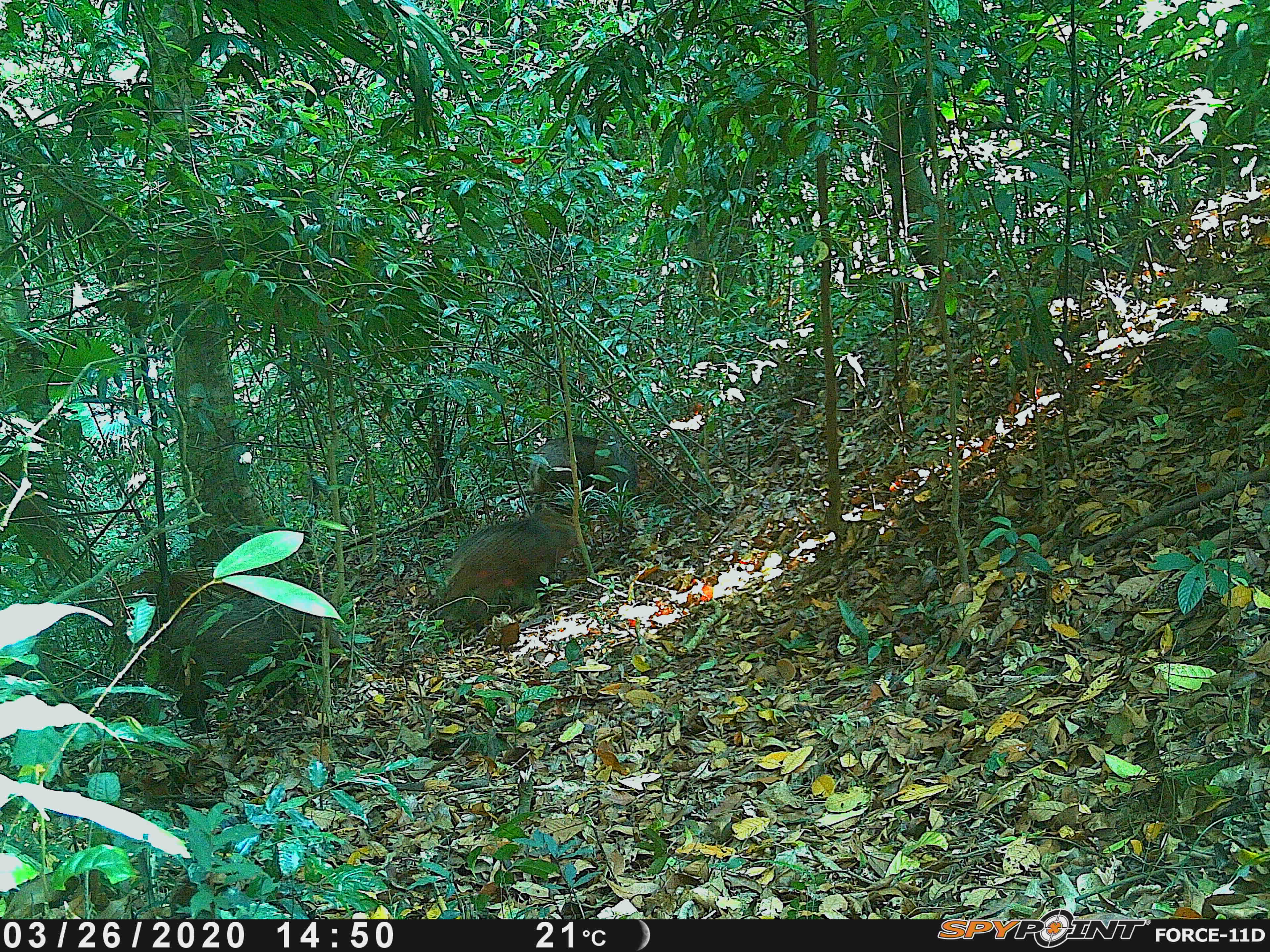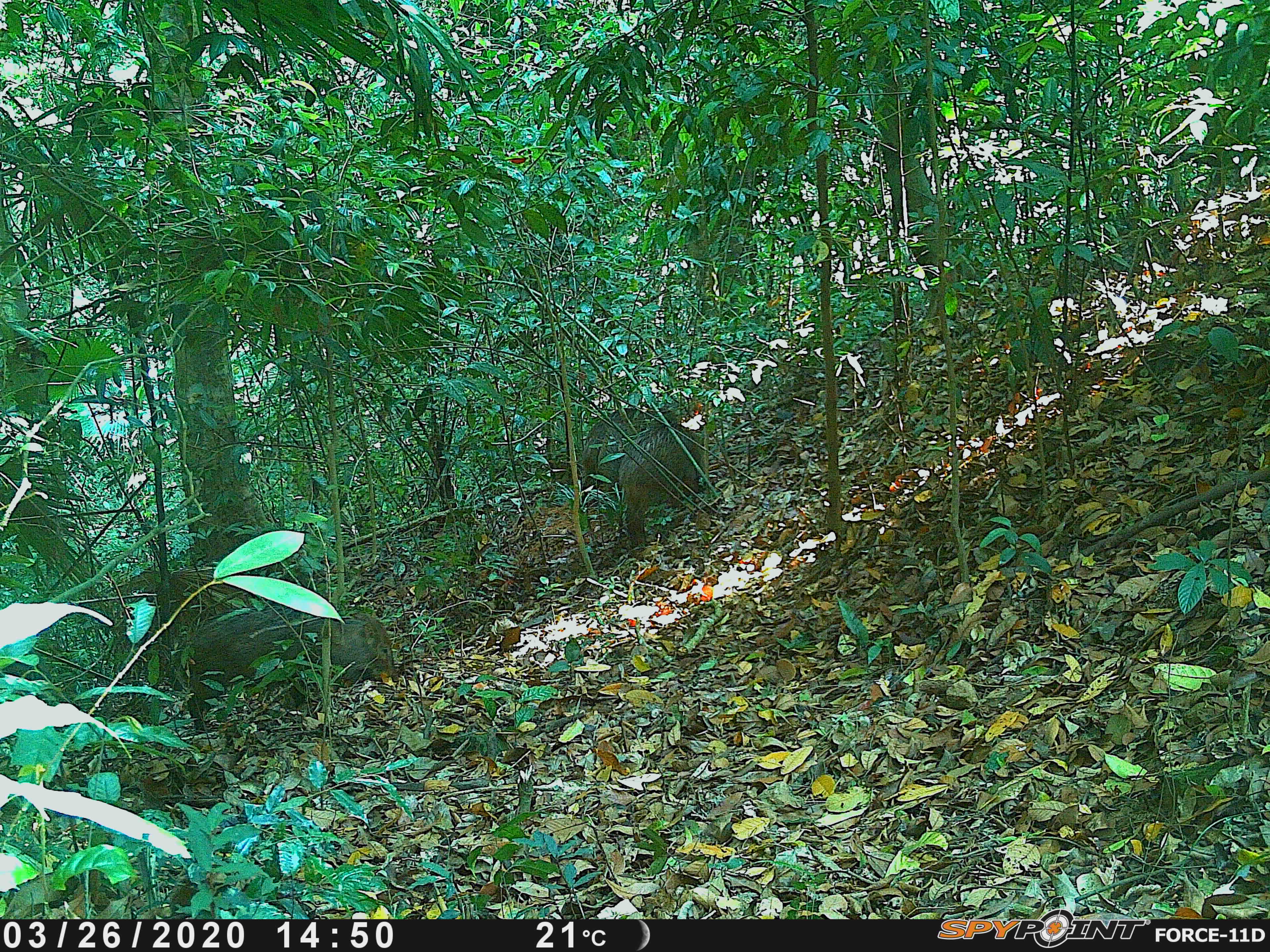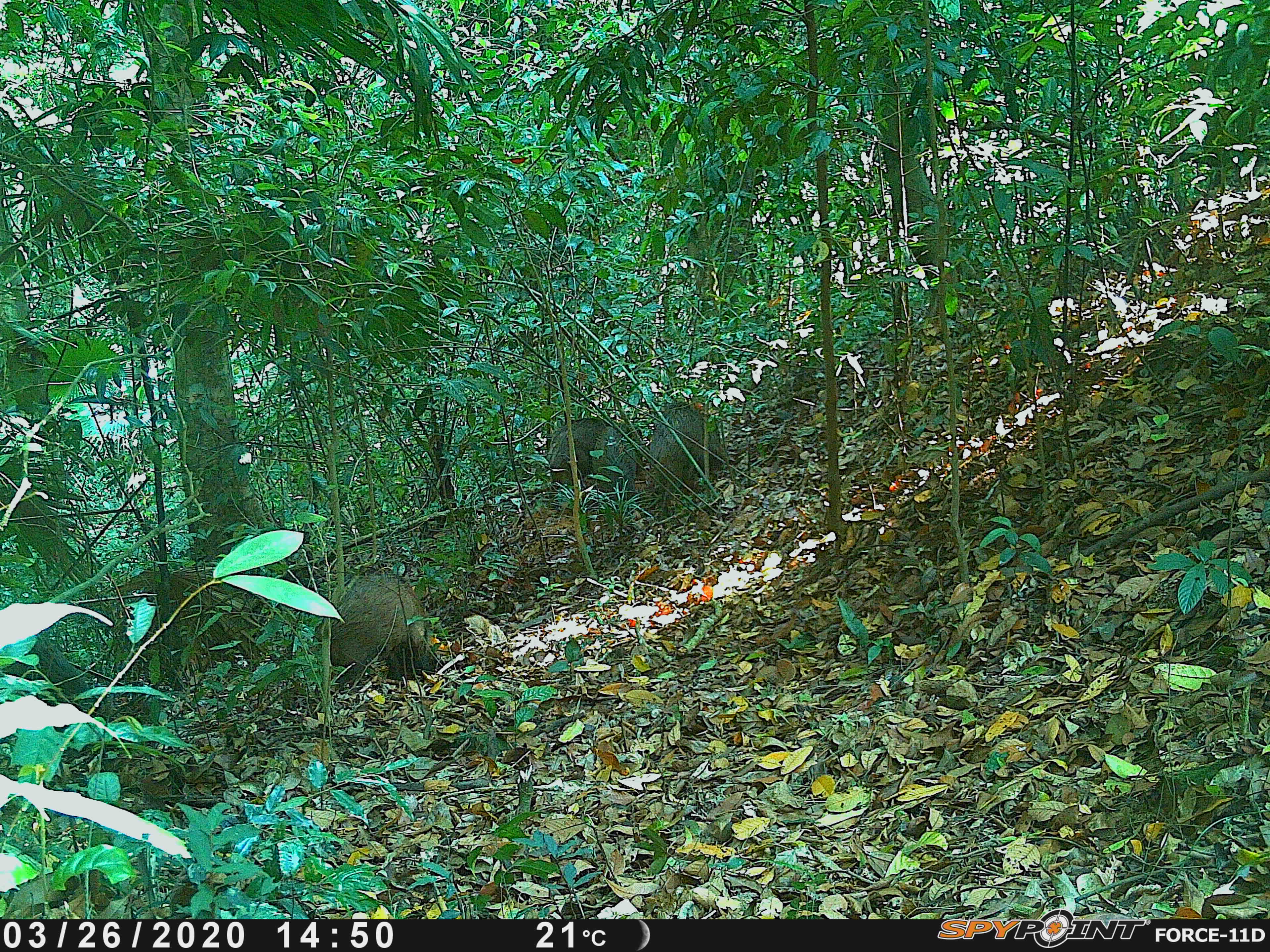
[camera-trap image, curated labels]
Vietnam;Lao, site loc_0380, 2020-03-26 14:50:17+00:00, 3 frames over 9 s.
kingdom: Animalia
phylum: Chordata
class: Mammalia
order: Artiodactyla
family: Suidae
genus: Sus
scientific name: Sus scrofa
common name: eurasian wild pig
Eurasian wild pig (Sus scrofa). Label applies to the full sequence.